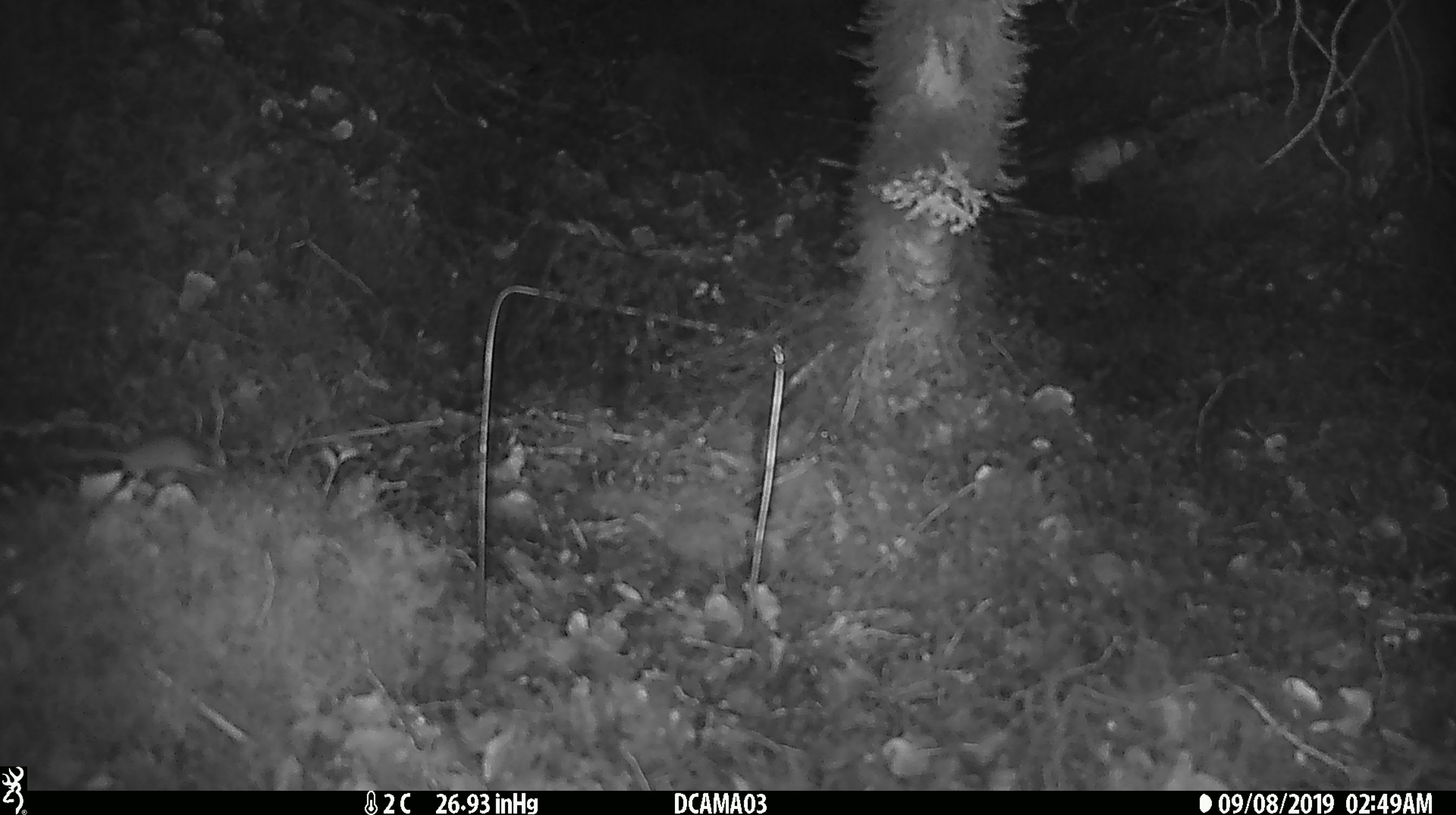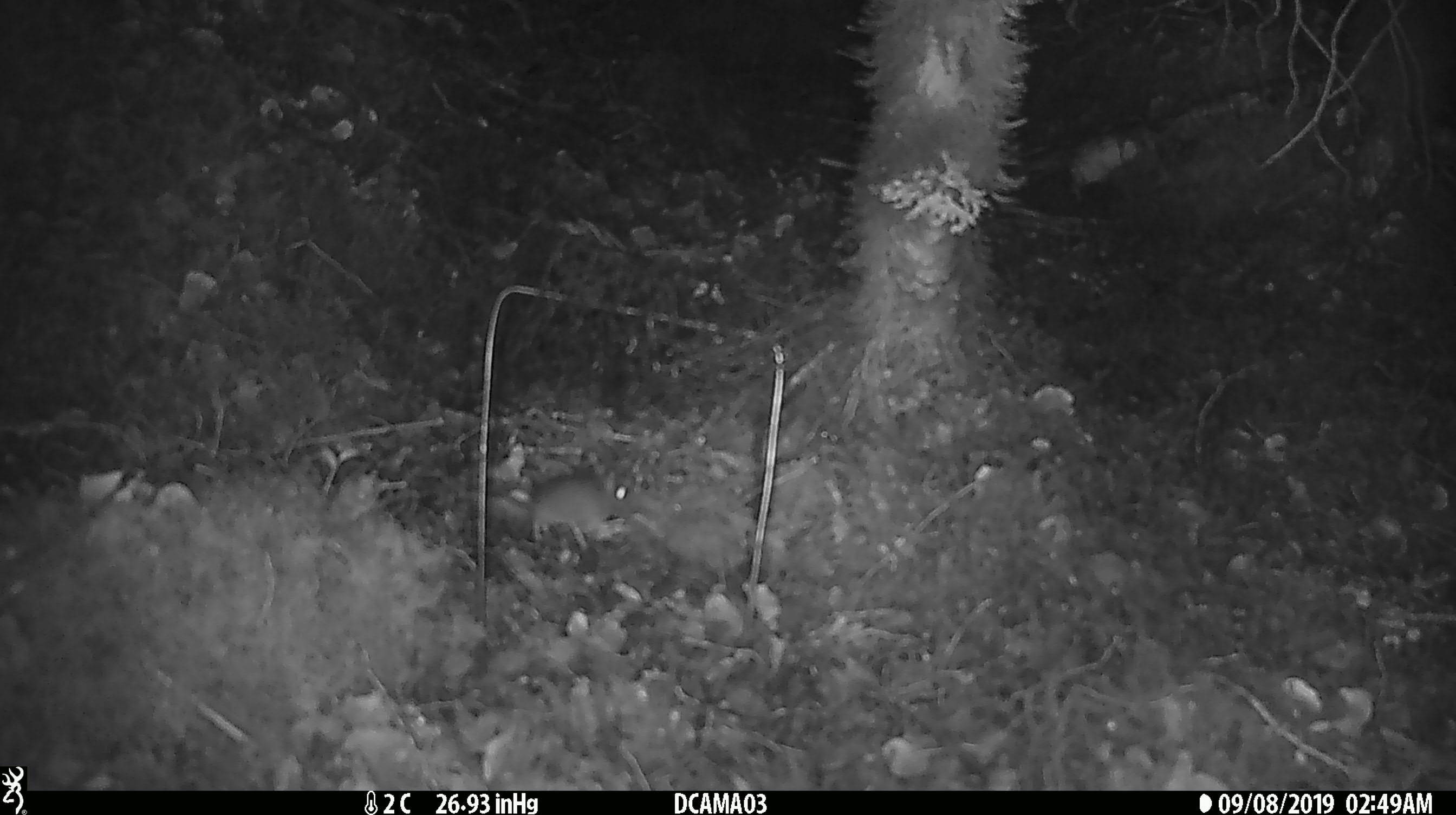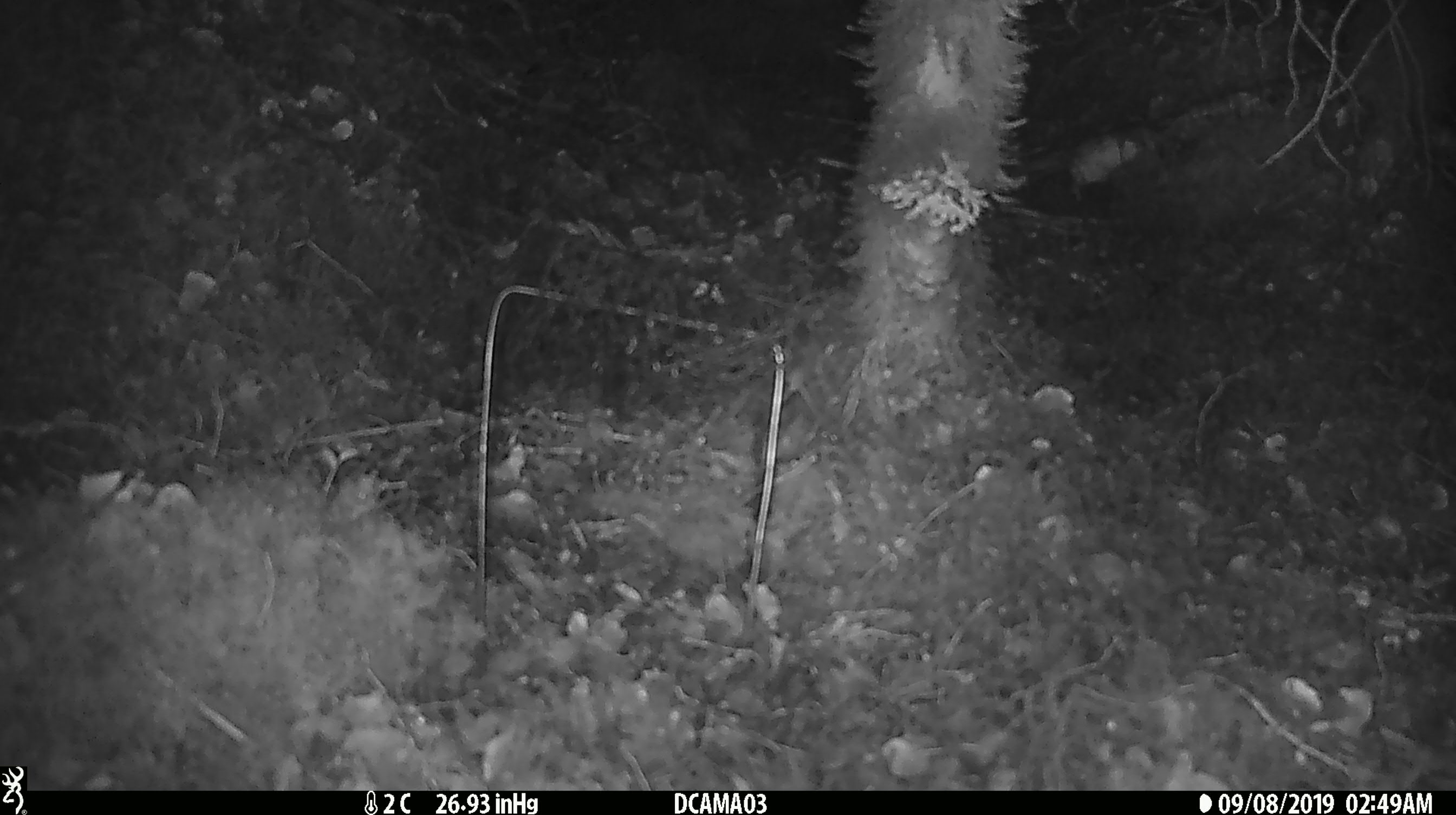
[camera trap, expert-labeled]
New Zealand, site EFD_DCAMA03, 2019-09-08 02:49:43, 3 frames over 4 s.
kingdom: Animalia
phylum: Chordata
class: Mammalia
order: Rodentia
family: Muridae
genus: Mus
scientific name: Mus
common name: mouse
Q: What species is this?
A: Mouse (Mus).